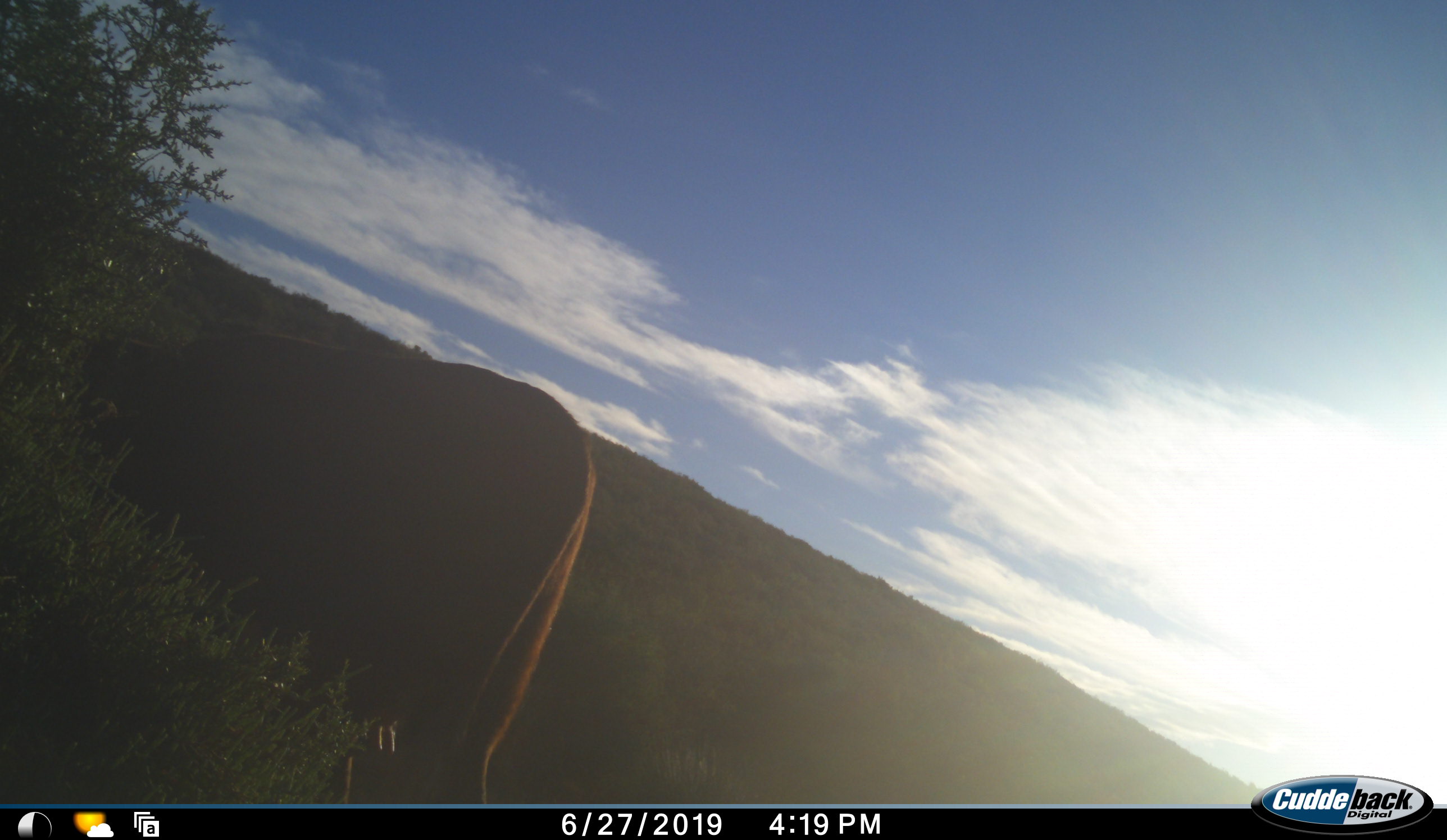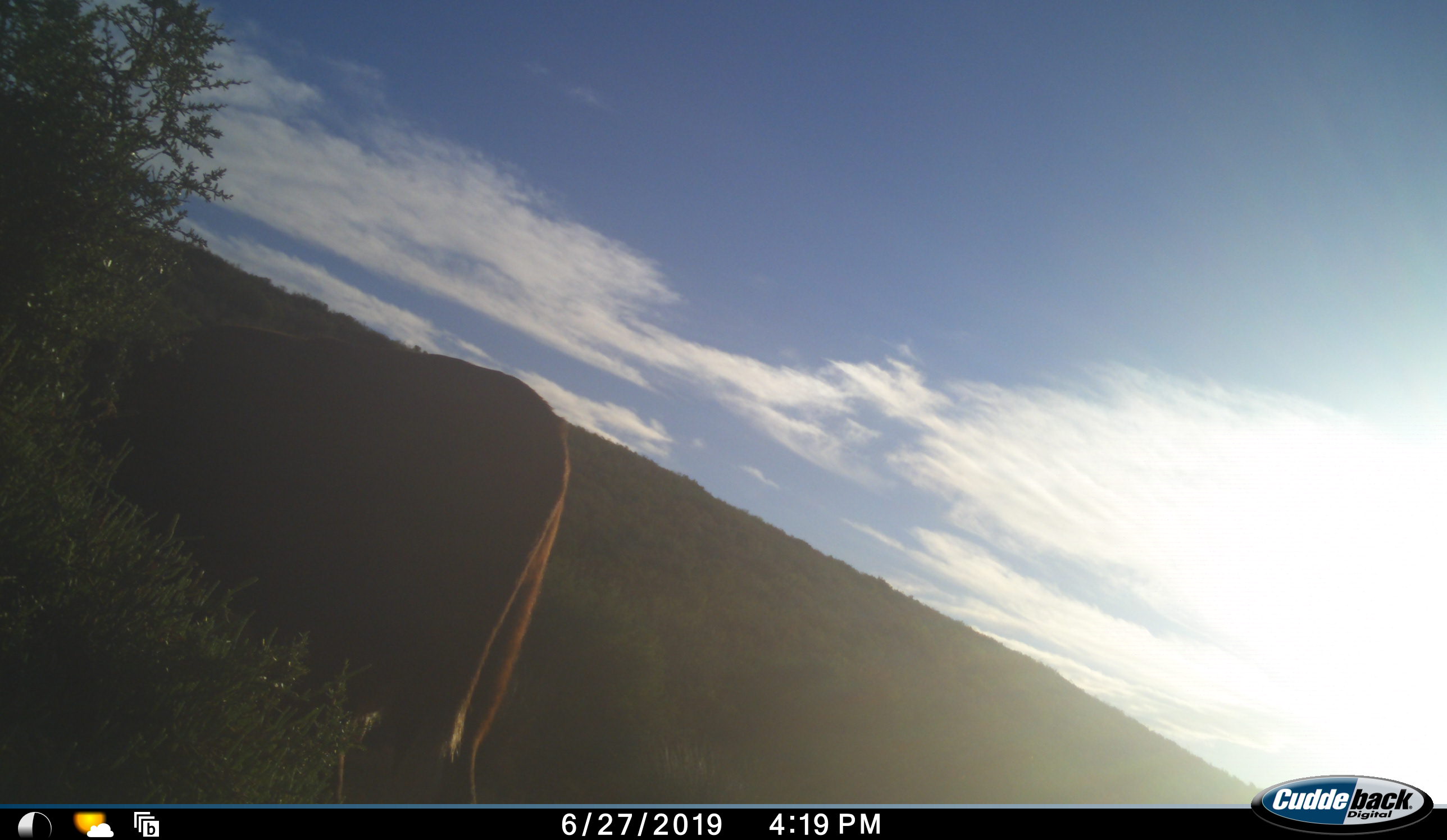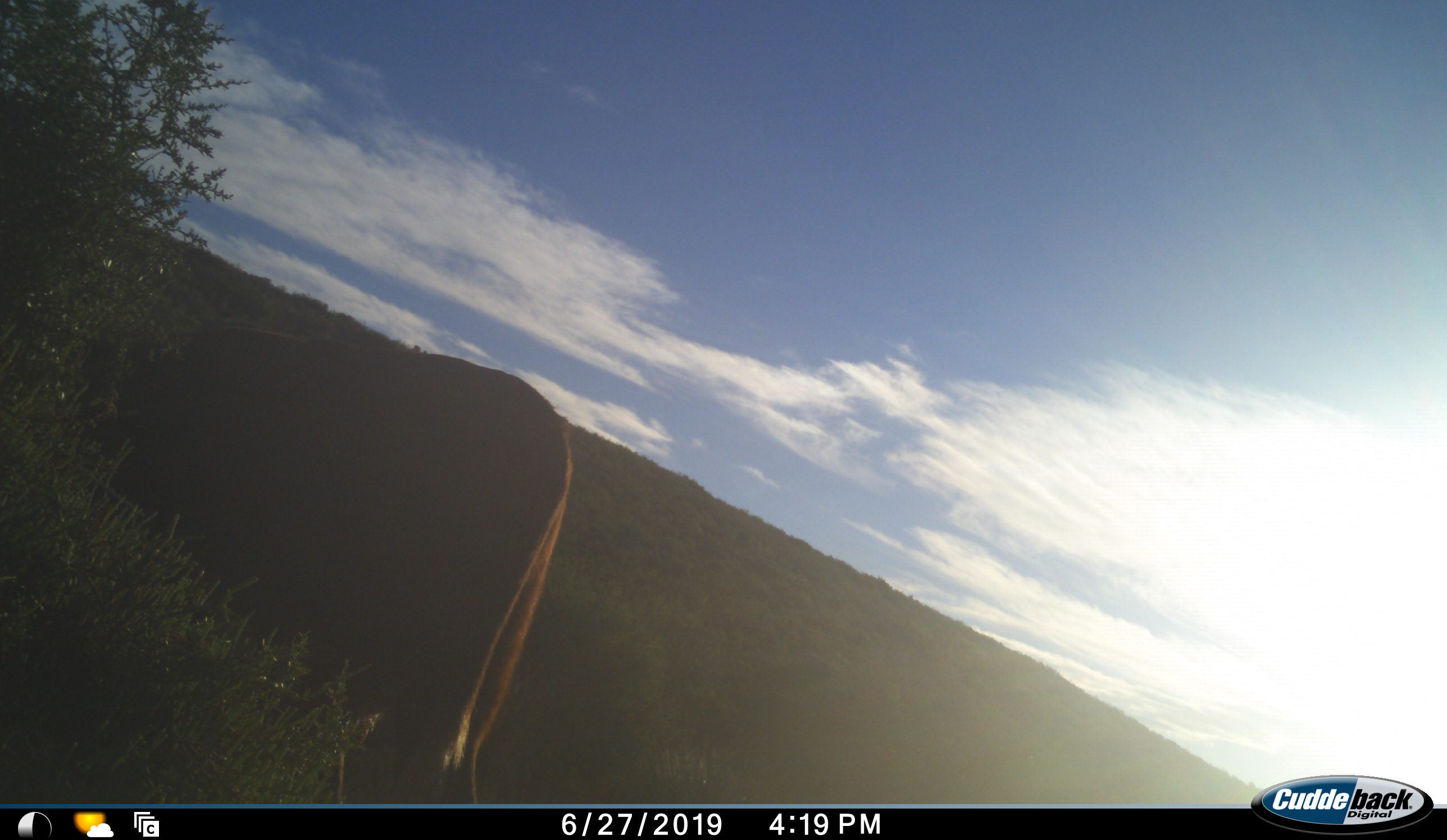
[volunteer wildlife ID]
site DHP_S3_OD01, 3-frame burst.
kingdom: Animalia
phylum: Chordata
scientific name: Vertebrata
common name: domestic animal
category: domesticanimal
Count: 1.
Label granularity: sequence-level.